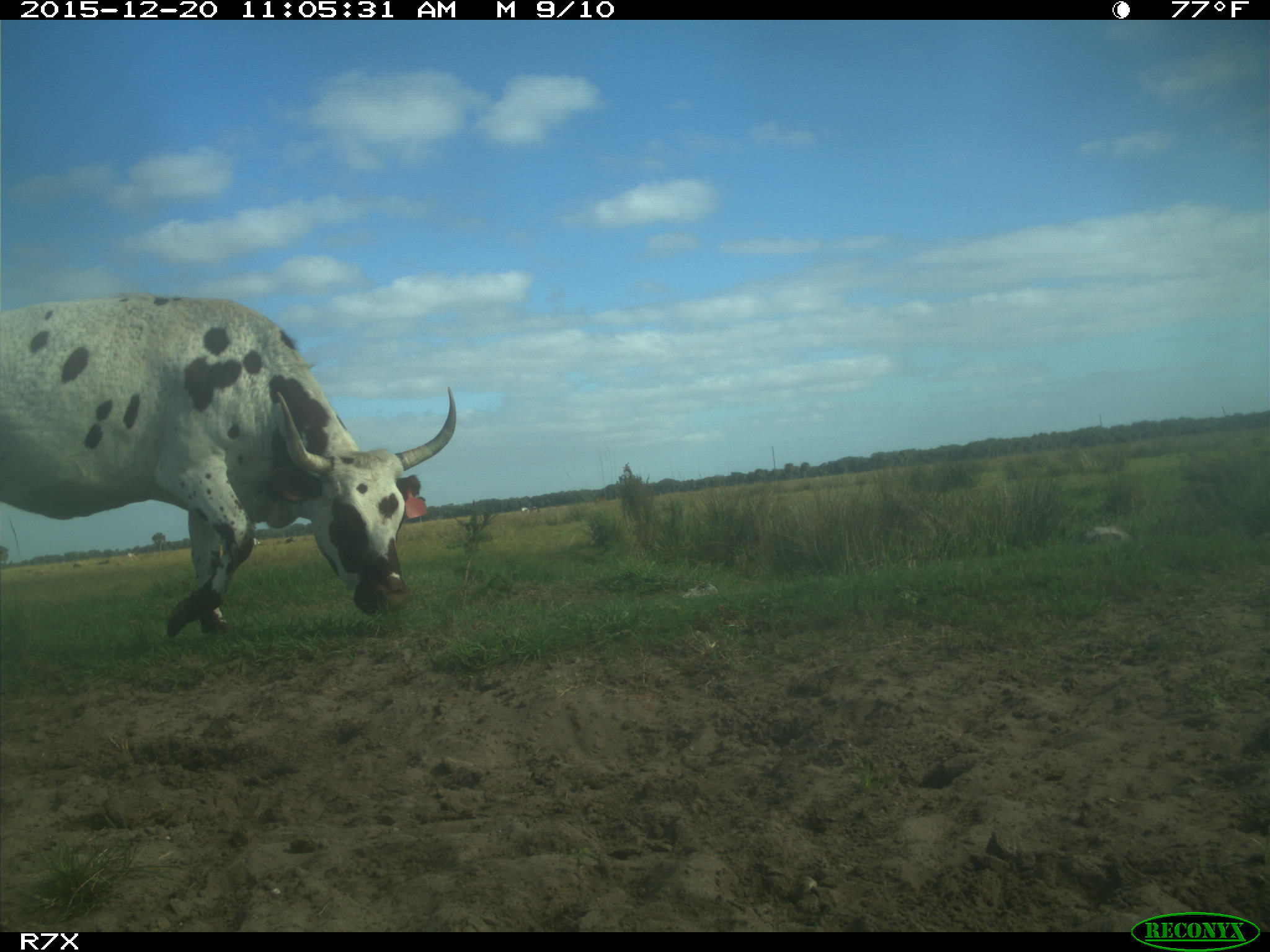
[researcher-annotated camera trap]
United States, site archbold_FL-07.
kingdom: Animalia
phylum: Chordata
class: Mammalia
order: Artiodactyla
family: Bovidae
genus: Bos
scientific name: Bos taurus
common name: domestic cow